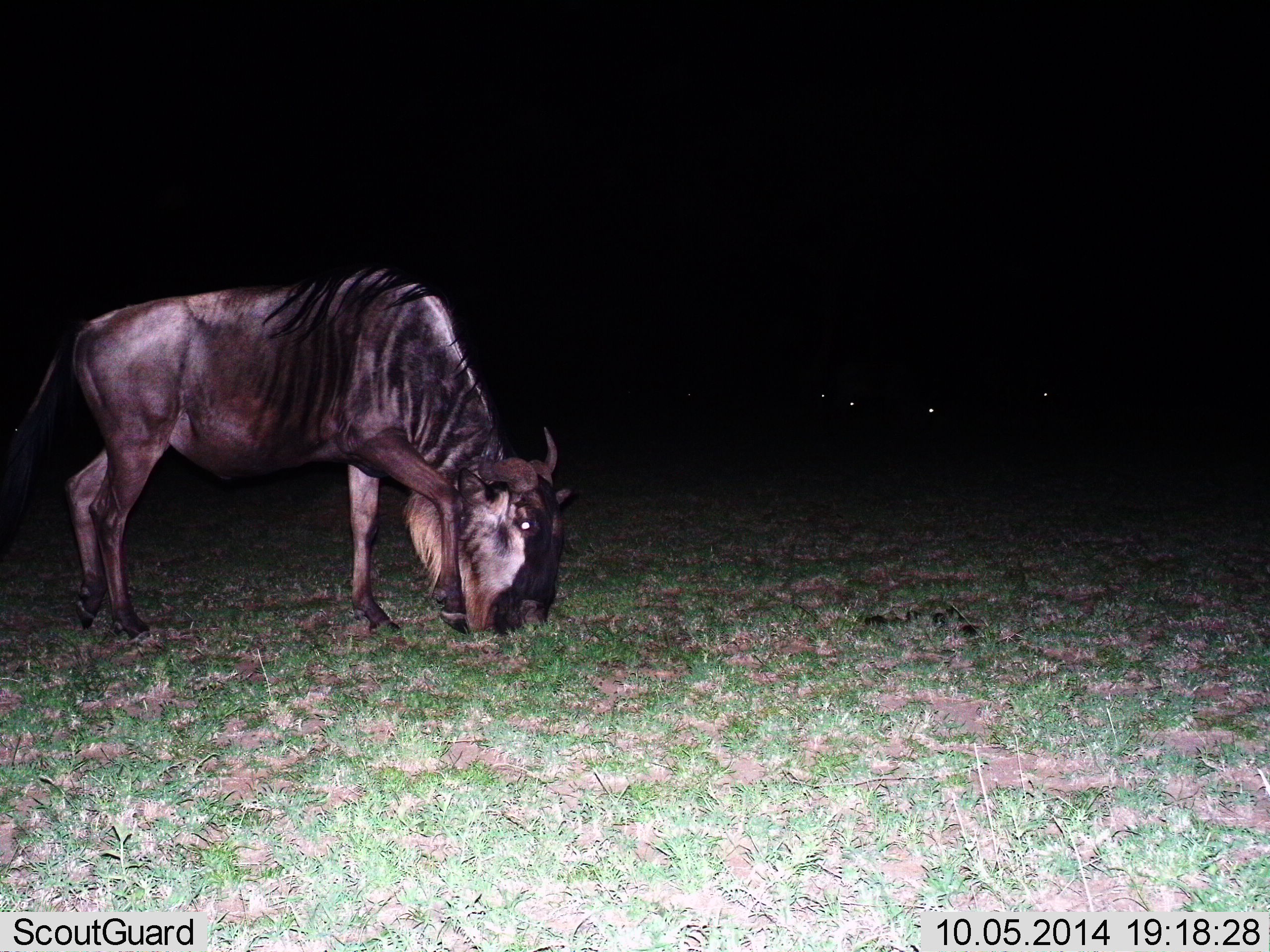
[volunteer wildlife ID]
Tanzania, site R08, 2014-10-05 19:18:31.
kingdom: Animalia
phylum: Chordata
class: Mammalia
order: Artiodactyla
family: Bovidae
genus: Connochaetes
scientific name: Connochaetes taurinus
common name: blue wildebeest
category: wildebeest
Wildebeest (blue wildebeest) (Connochaetes taurinus), count 1. Behavior (volunteer vote fractions): standing 40%, resting 0%, moving 0%, interacting 0%. Young present (vote fraction): 0%. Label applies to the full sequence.